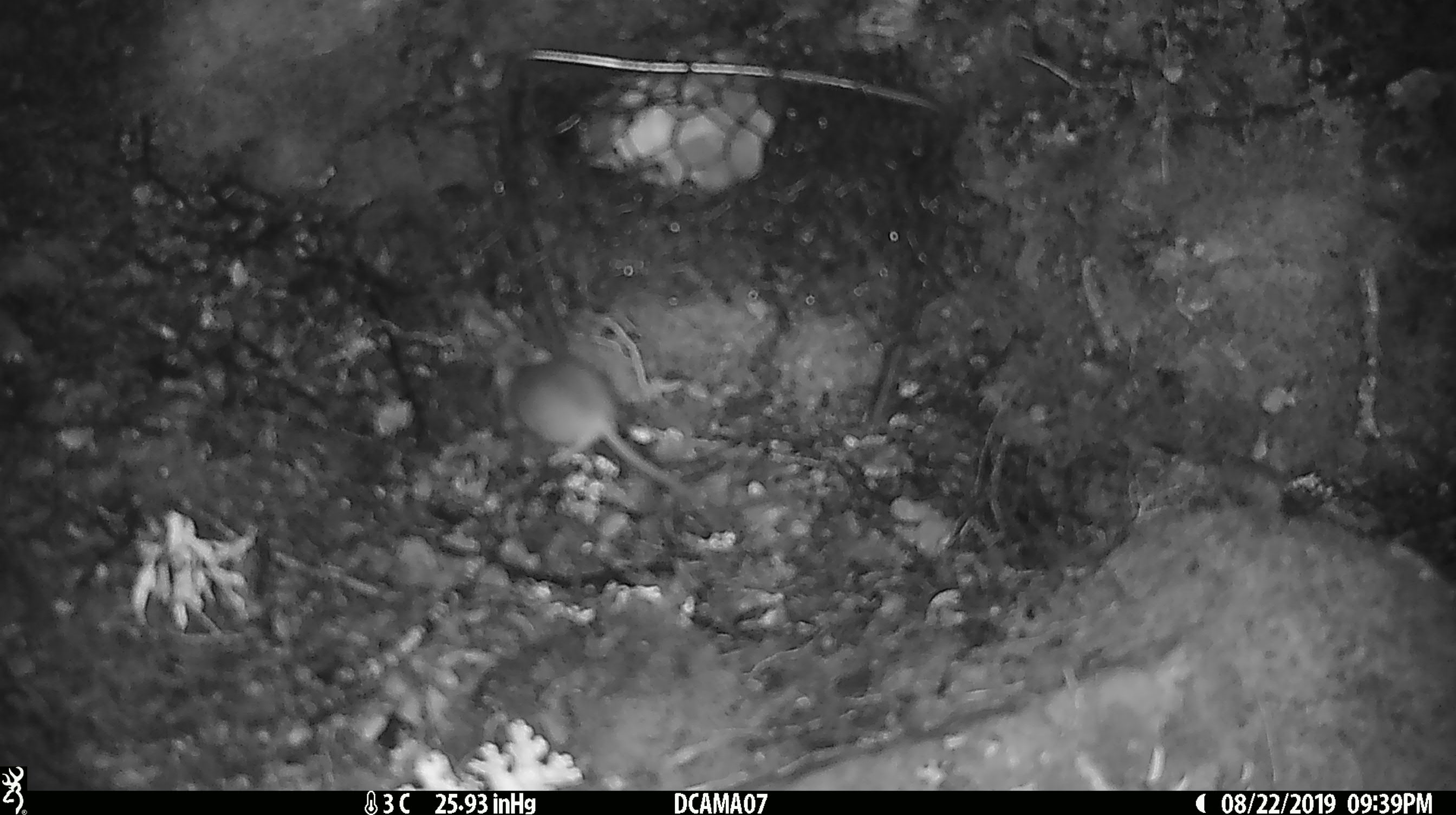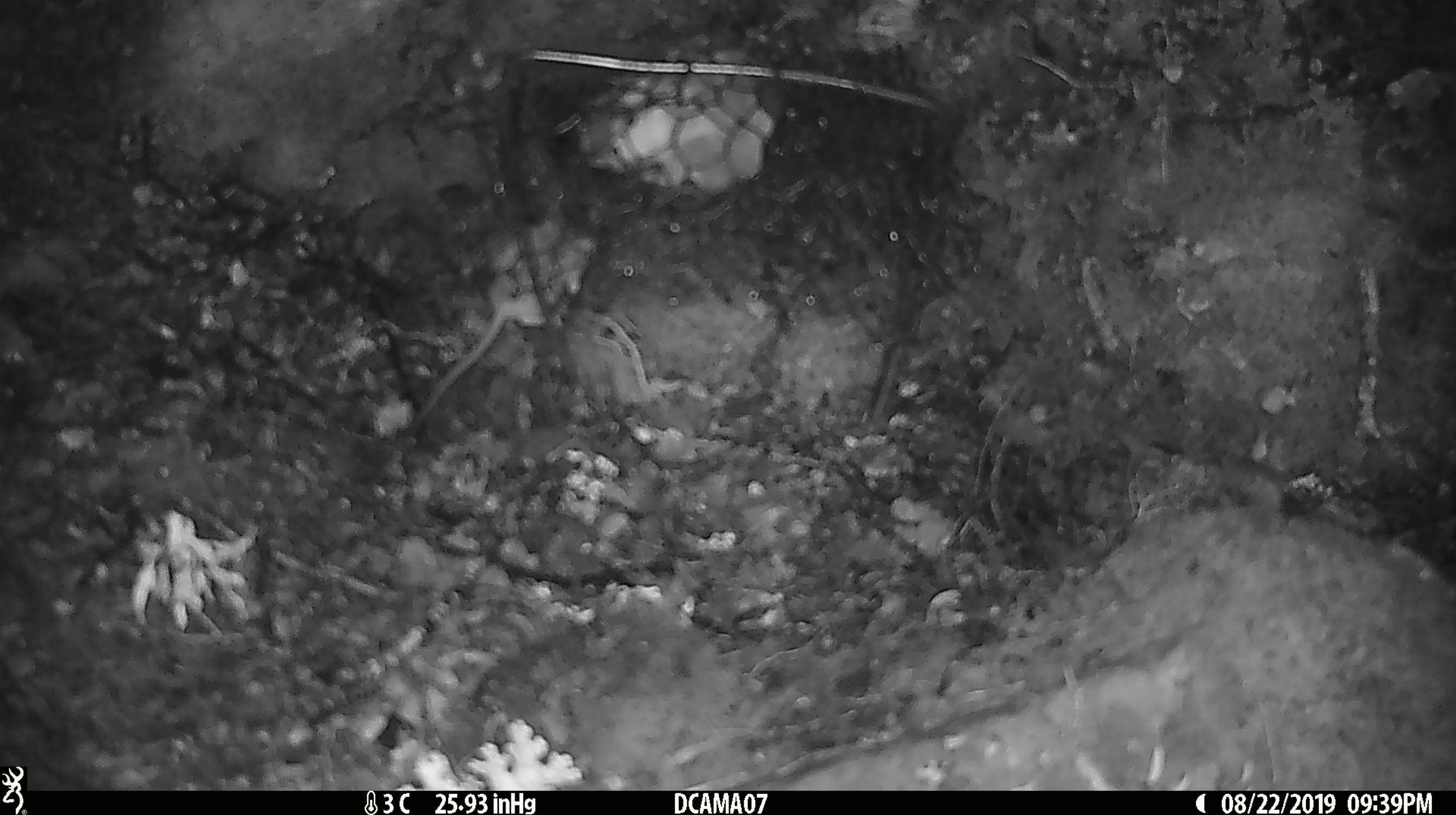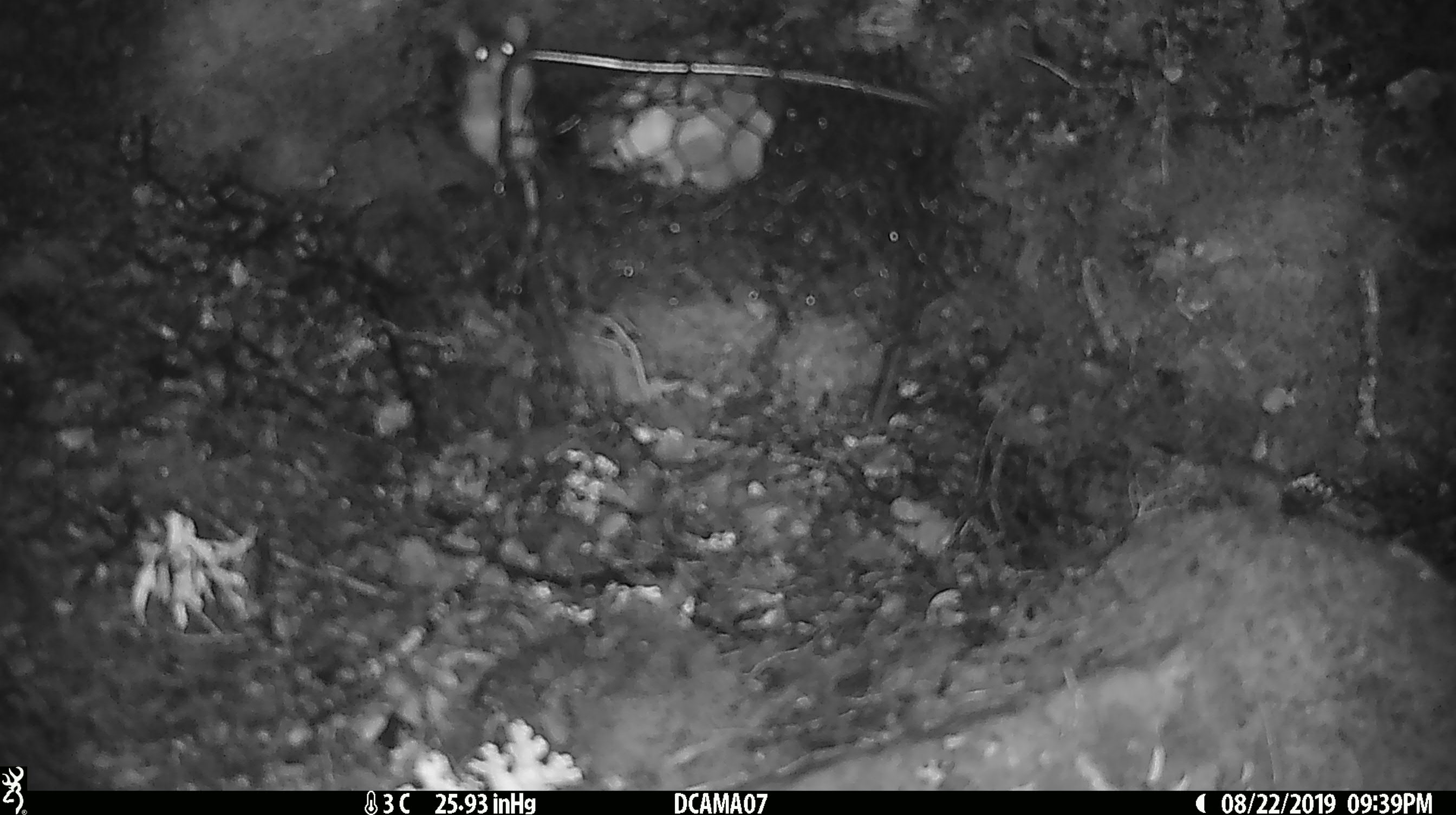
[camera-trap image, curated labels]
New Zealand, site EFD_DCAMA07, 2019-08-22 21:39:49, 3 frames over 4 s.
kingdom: Animalia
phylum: Chordata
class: Mammalia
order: Rodentia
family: Muridae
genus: Mus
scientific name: Mus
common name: mouse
Mouse (Mus).